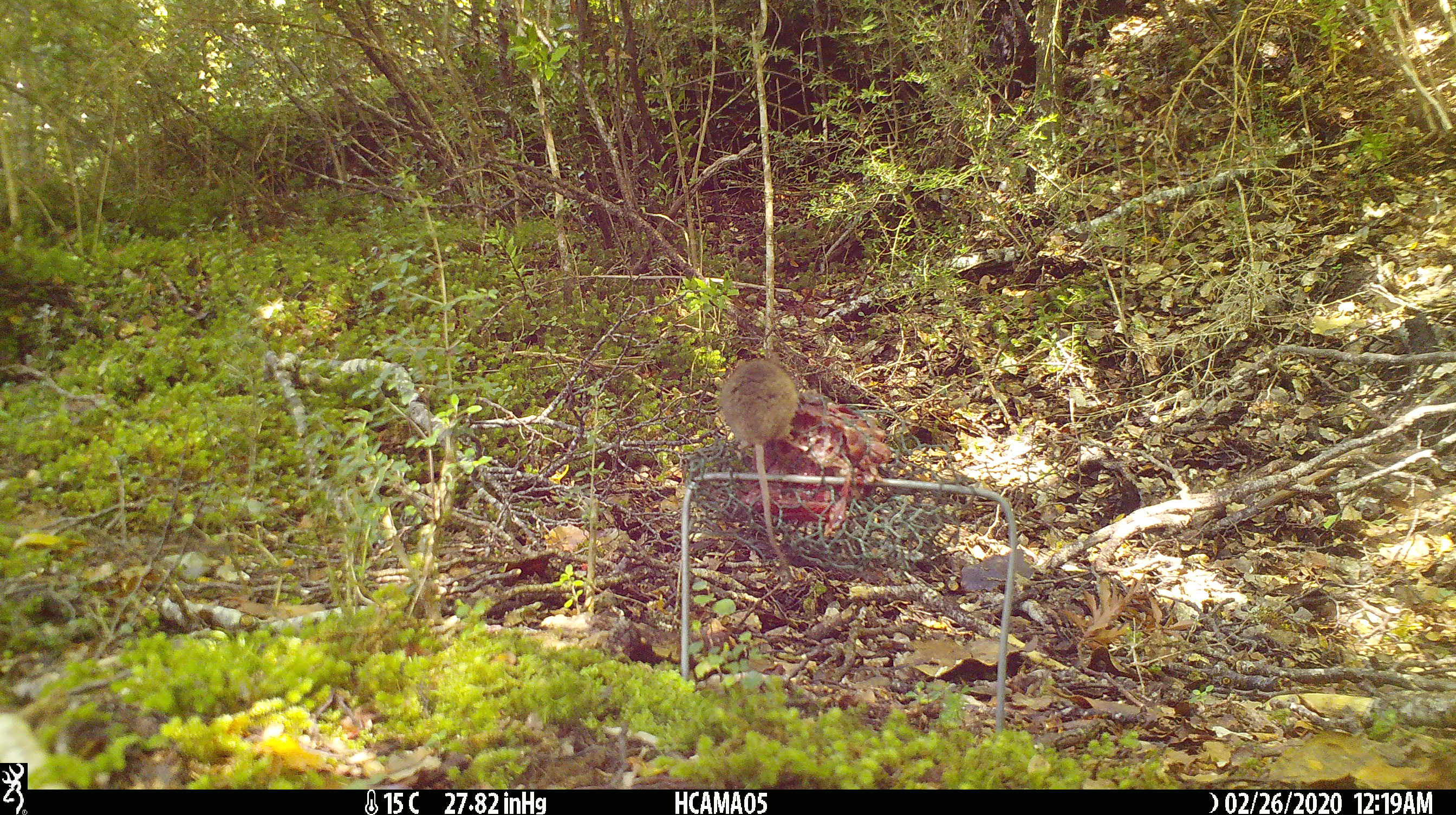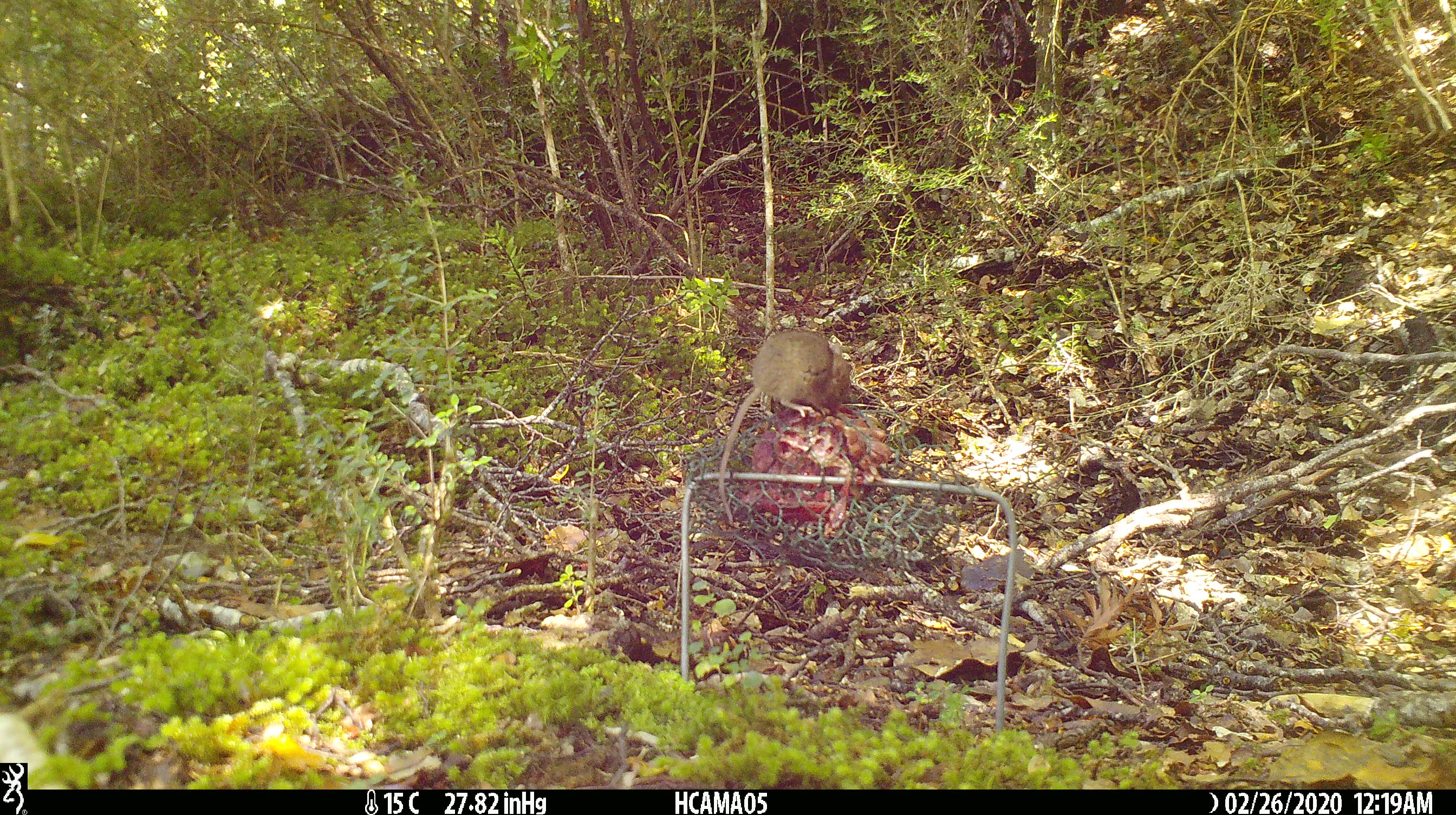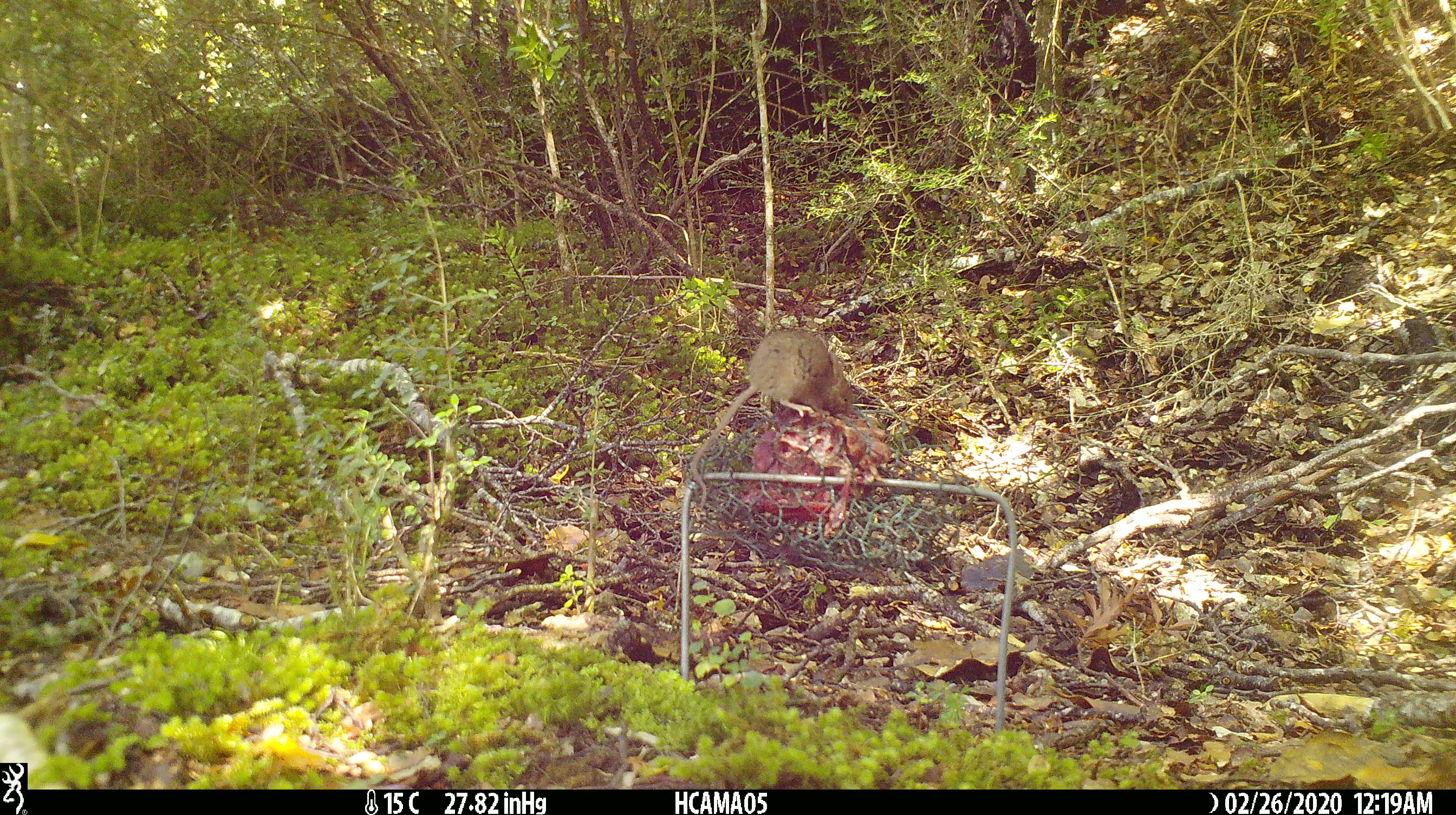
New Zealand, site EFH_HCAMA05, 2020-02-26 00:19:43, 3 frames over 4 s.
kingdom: Animalia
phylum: Chordata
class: Mammalia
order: Rodentia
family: Muridae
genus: Mus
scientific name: Mus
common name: mouse